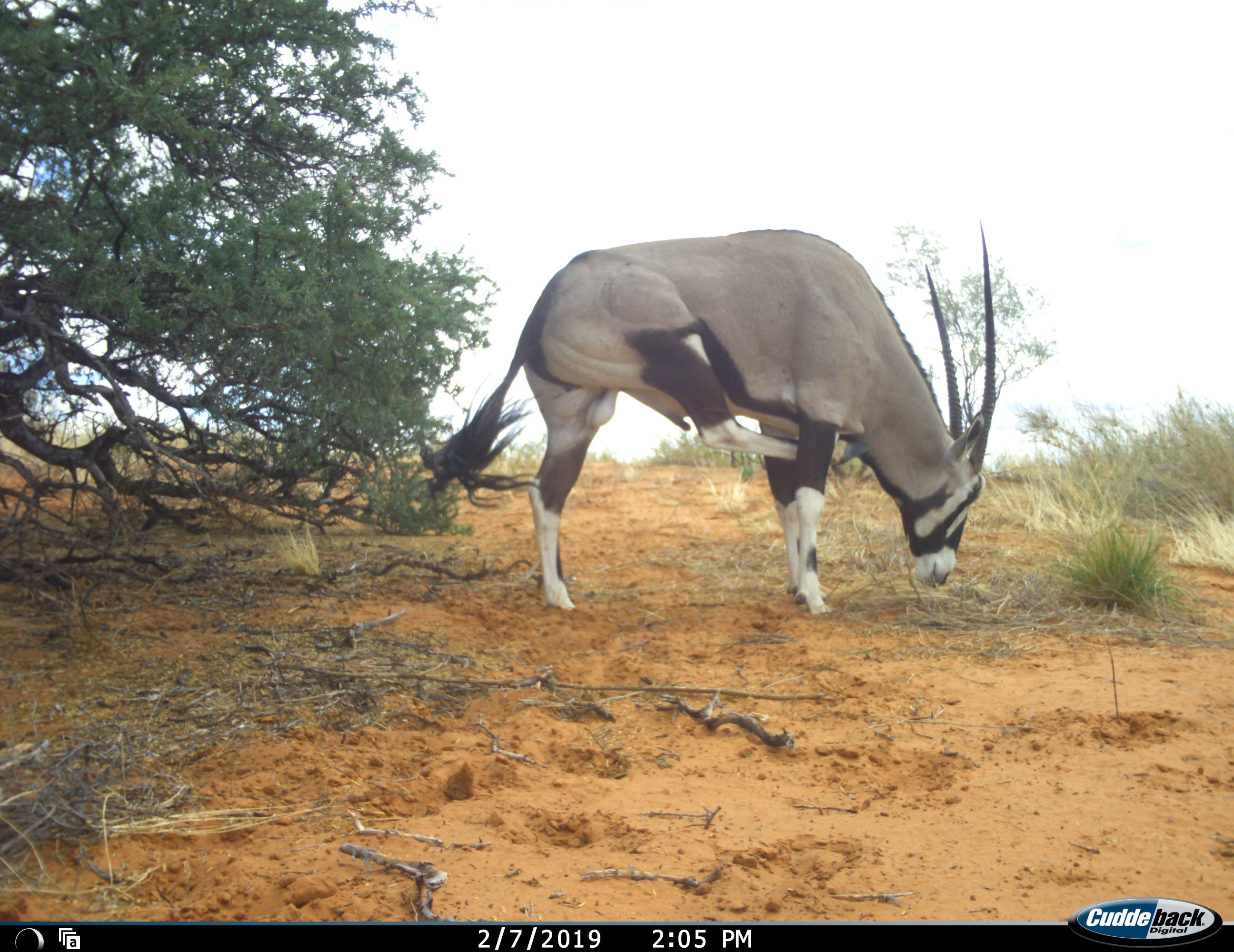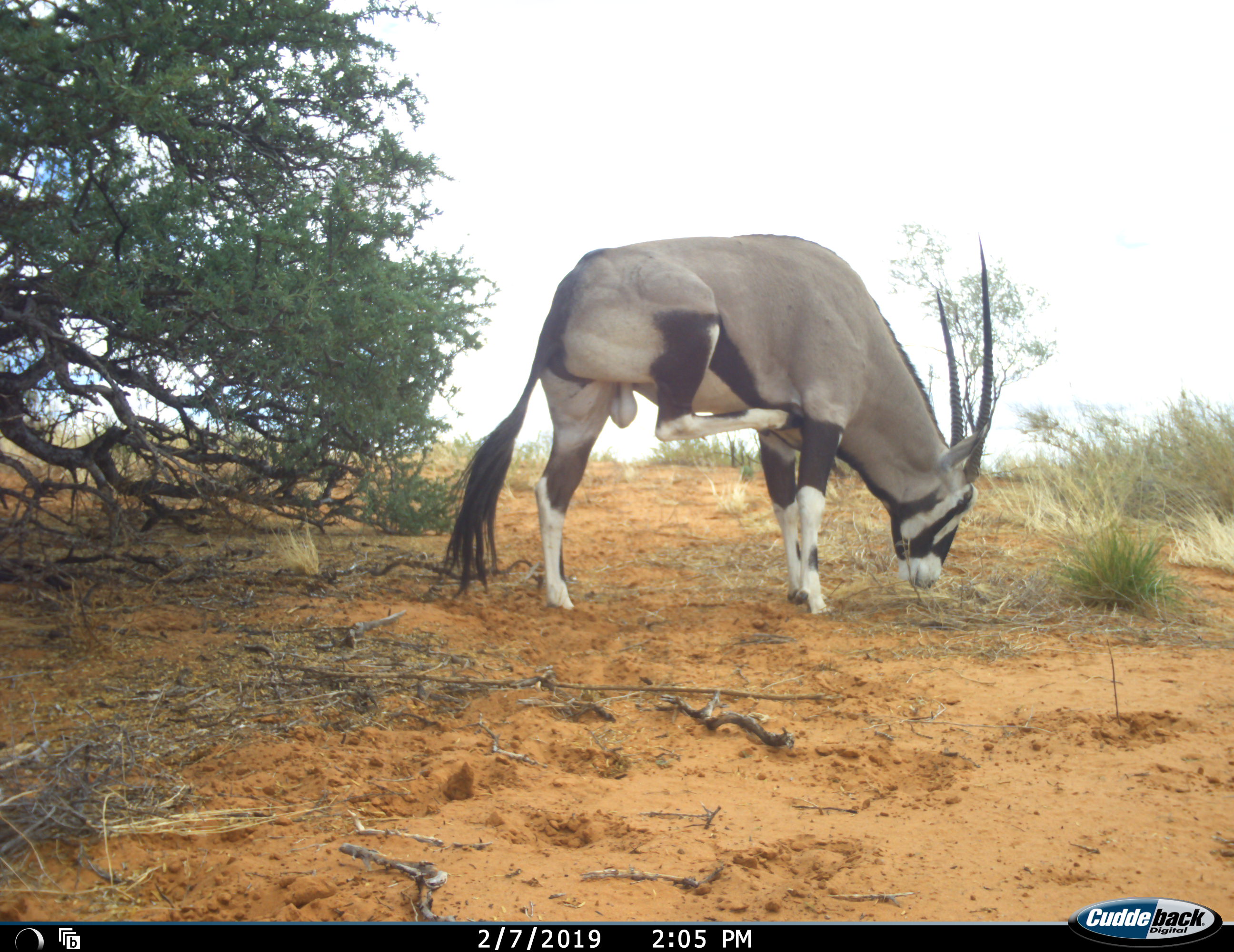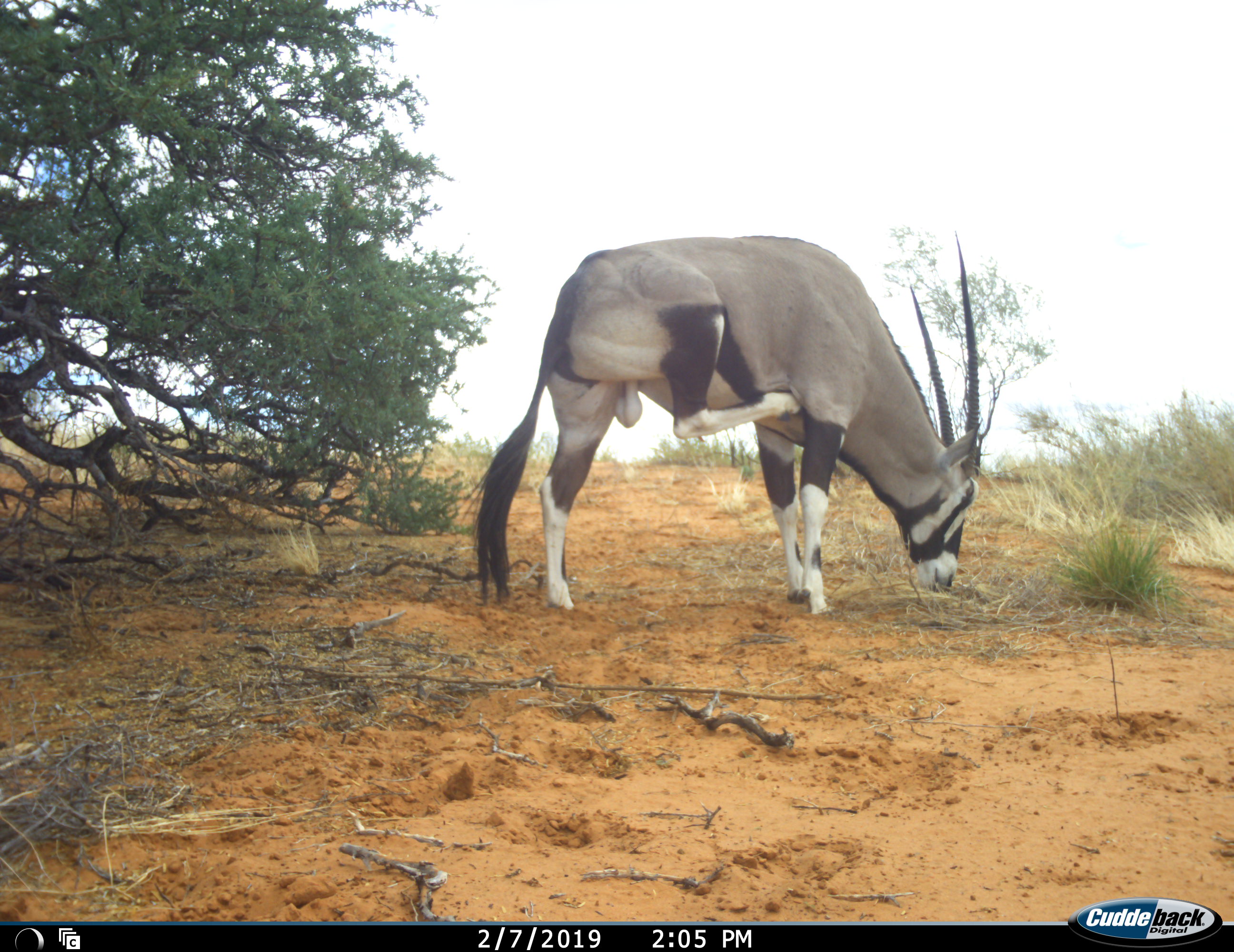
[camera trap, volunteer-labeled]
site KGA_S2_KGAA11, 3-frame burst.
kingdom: Animalia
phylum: Chordata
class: Mammalia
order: Artiodactyla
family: Bovidae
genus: Oryx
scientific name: Oryx gazella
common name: gemsbok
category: oryx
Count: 1.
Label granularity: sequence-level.